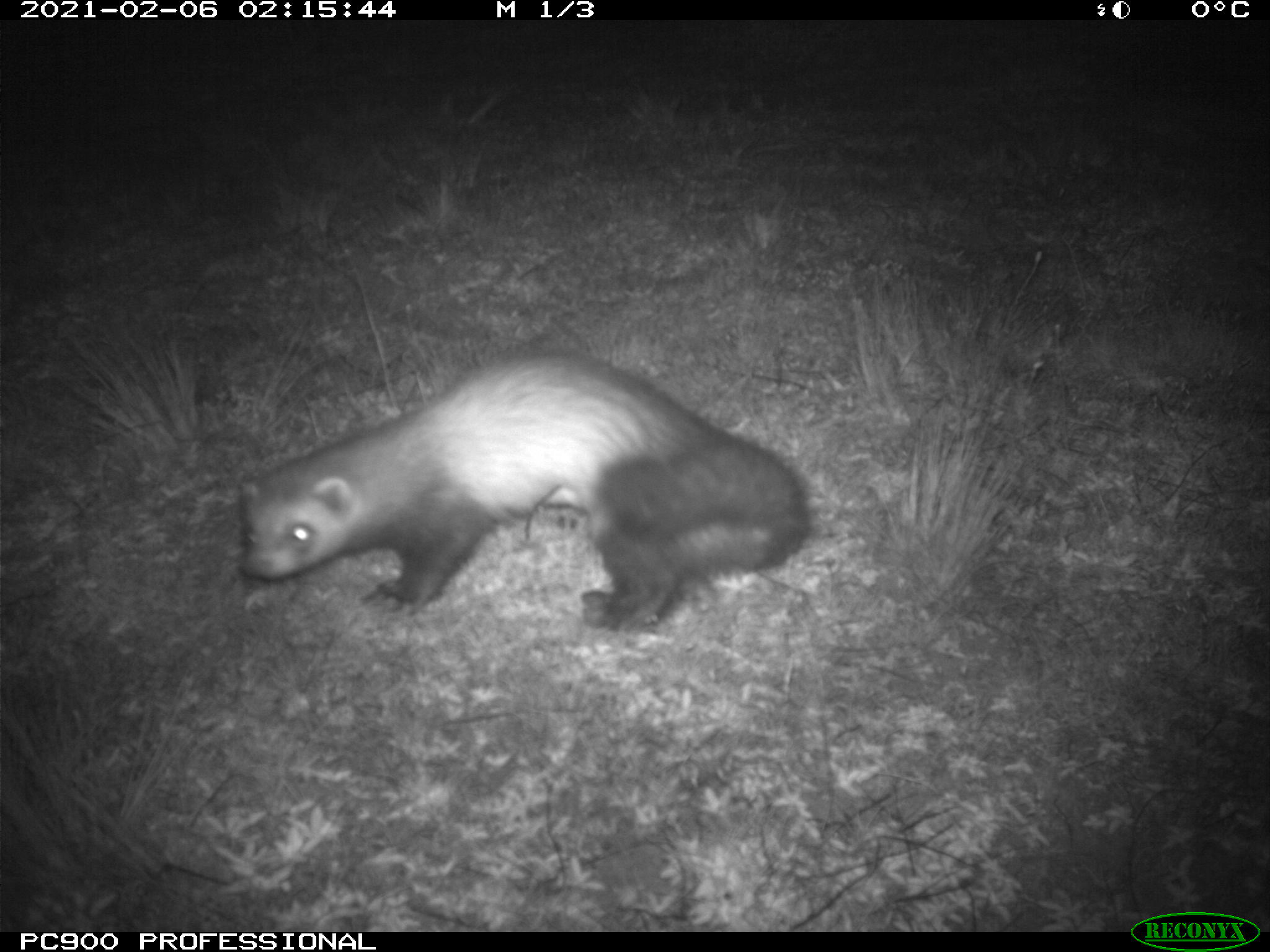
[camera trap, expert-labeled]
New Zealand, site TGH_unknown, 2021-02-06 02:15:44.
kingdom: Animalia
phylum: Chordata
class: Mammalia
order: Carnivora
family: Mustelidae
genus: Mustela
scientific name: Mustela furo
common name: ferret